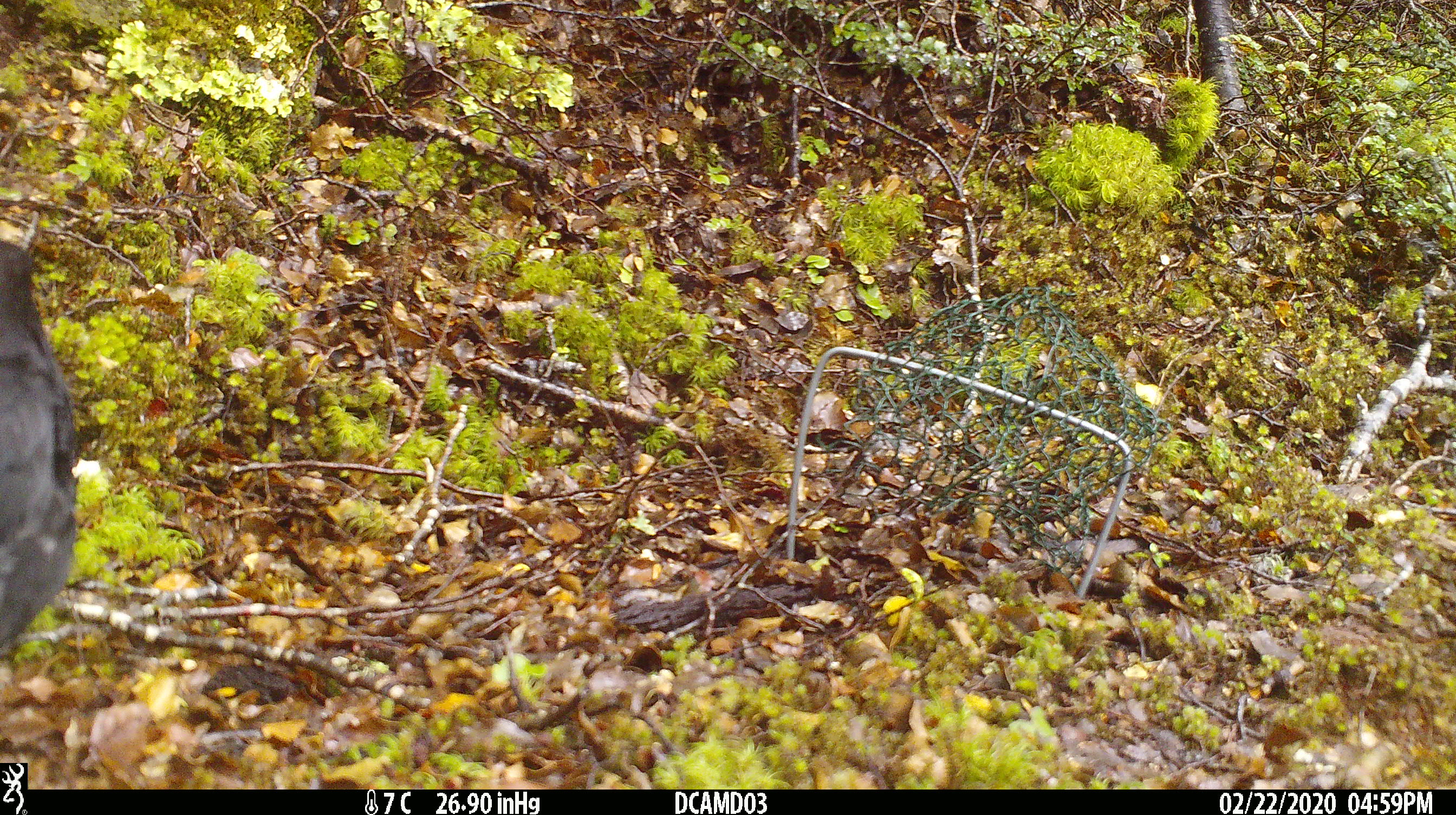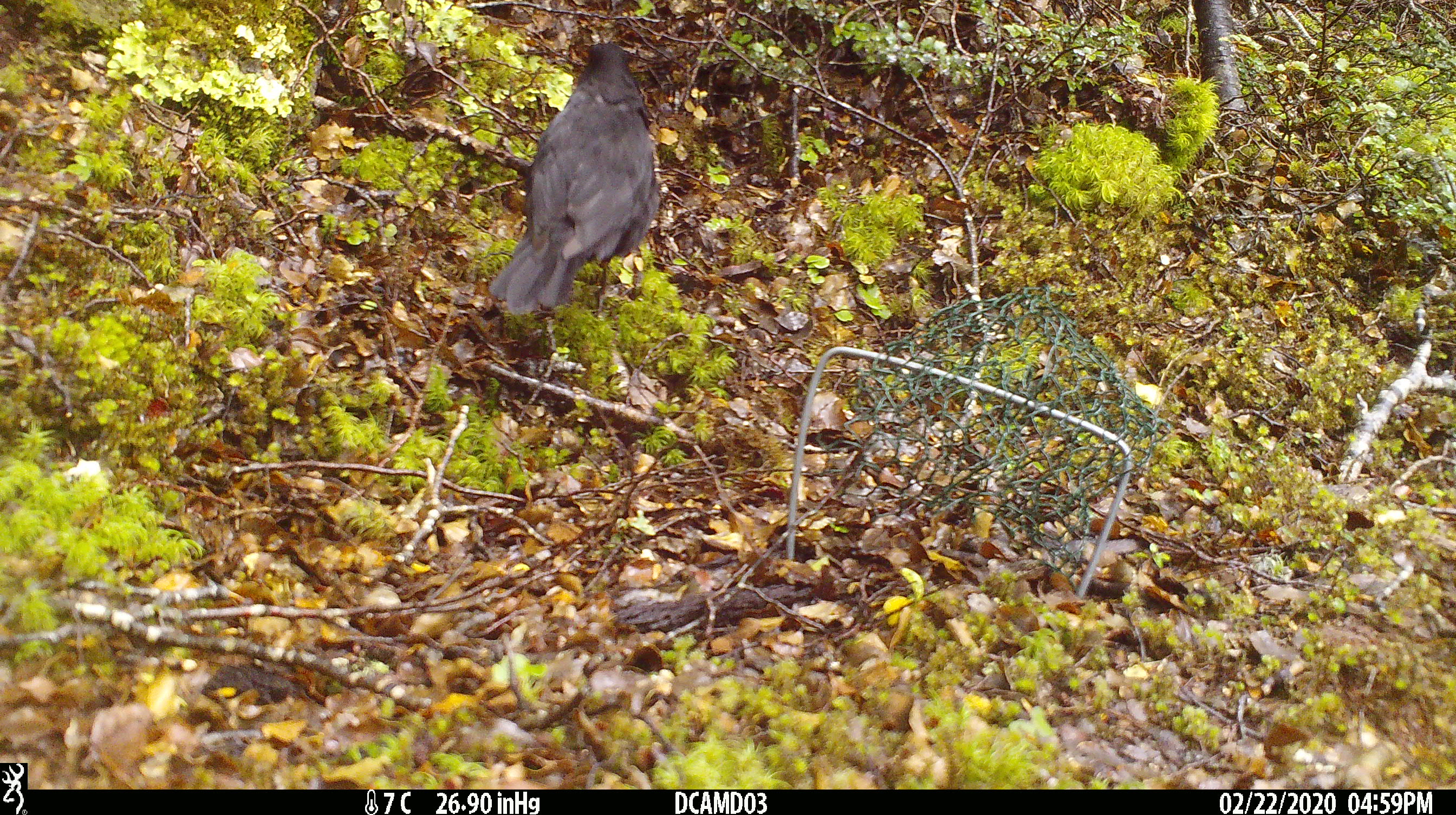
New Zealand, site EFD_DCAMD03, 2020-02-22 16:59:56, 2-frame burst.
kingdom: Animalia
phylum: Chordata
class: Aves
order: Passeriformes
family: Turdidae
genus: Turdus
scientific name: Turdus merula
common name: eurasian blackbird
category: blackbird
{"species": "blackbird (eurasian blackbird) (Turdus merula)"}